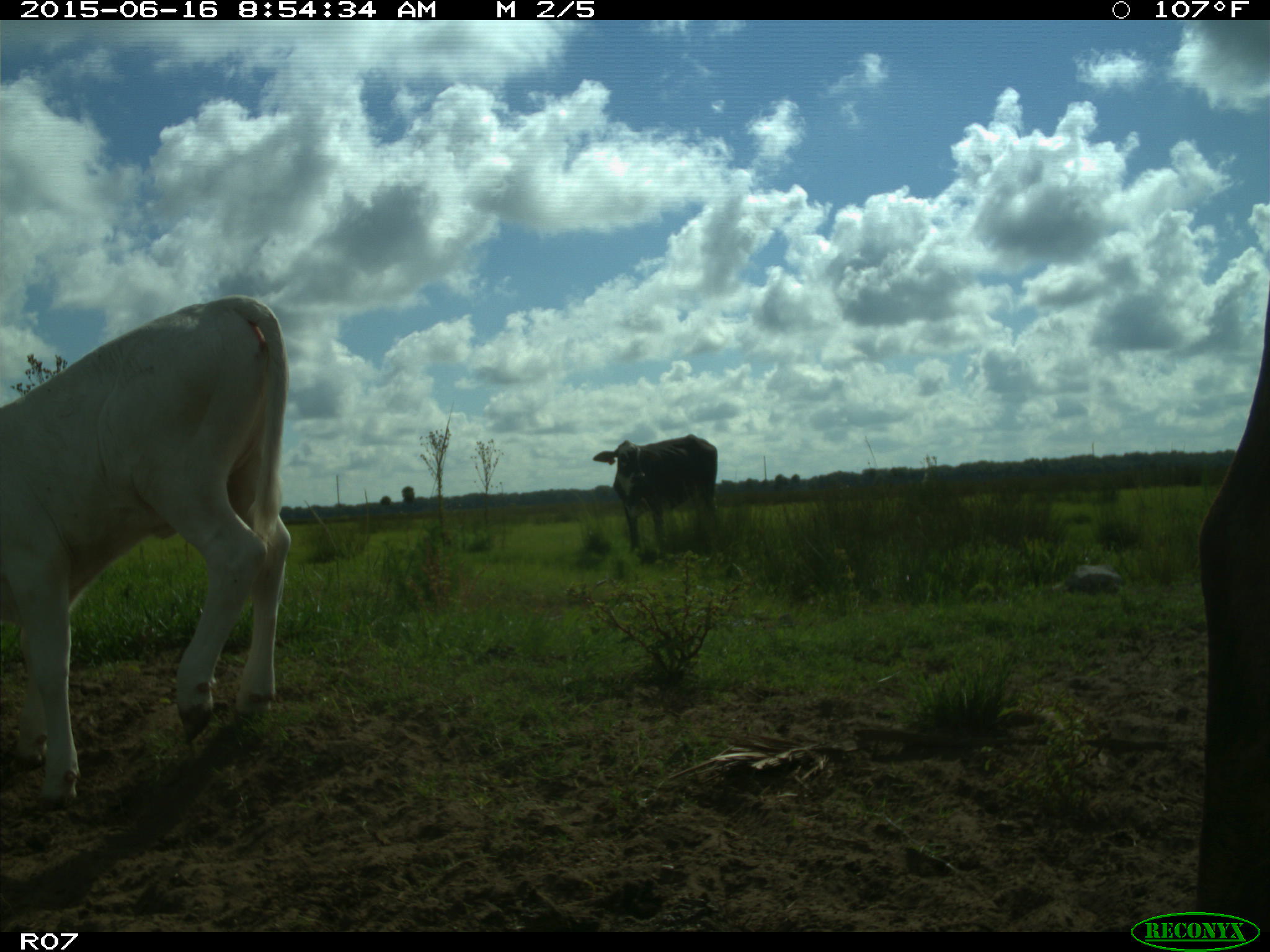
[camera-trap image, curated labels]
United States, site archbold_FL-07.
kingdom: Animalia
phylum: Chordata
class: Mammalia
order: Artiodactyla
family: Bovidae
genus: Bos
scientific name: Bos taurus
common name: domestic cow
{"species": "Bos taurus (domestic cow)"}